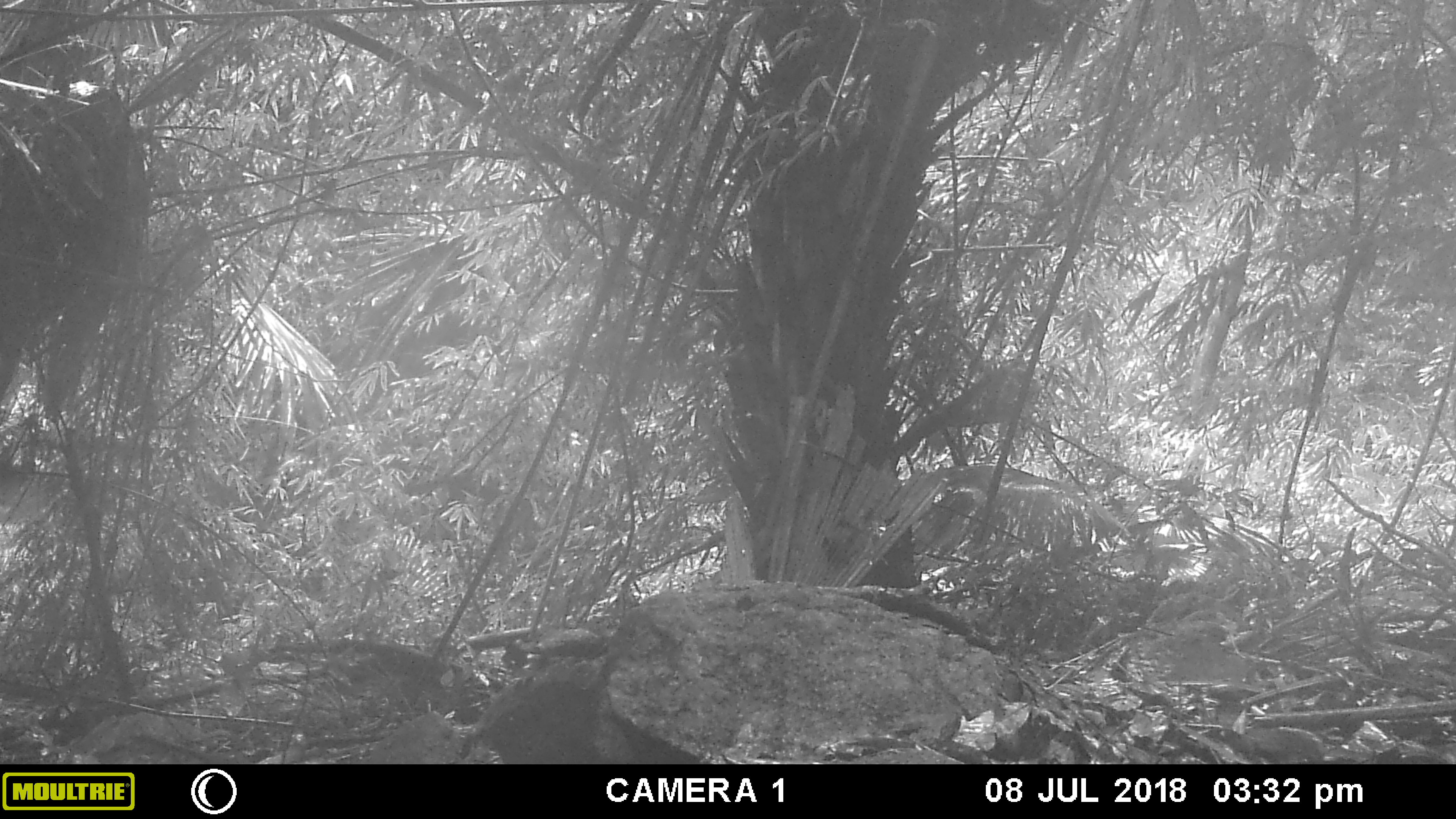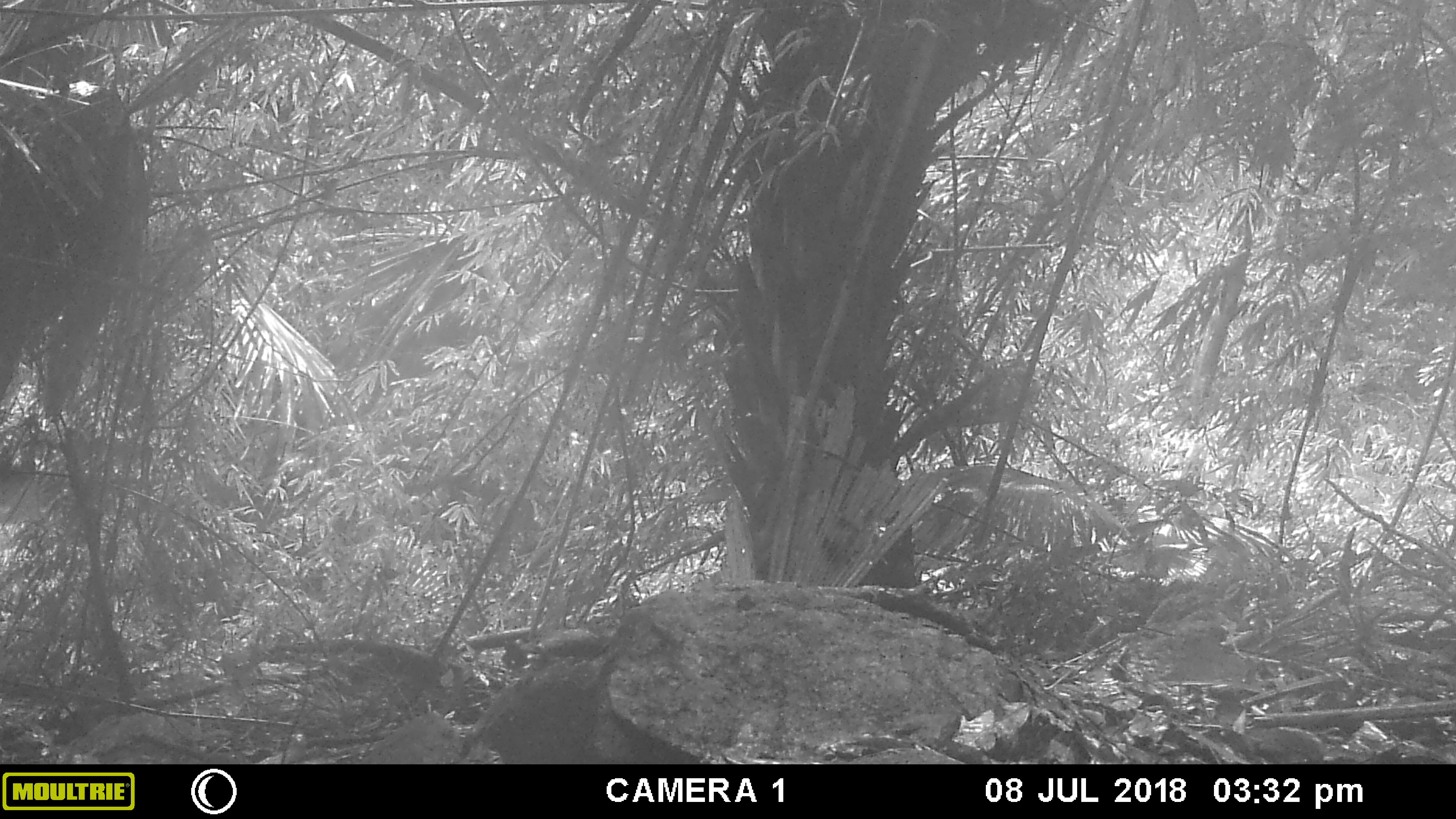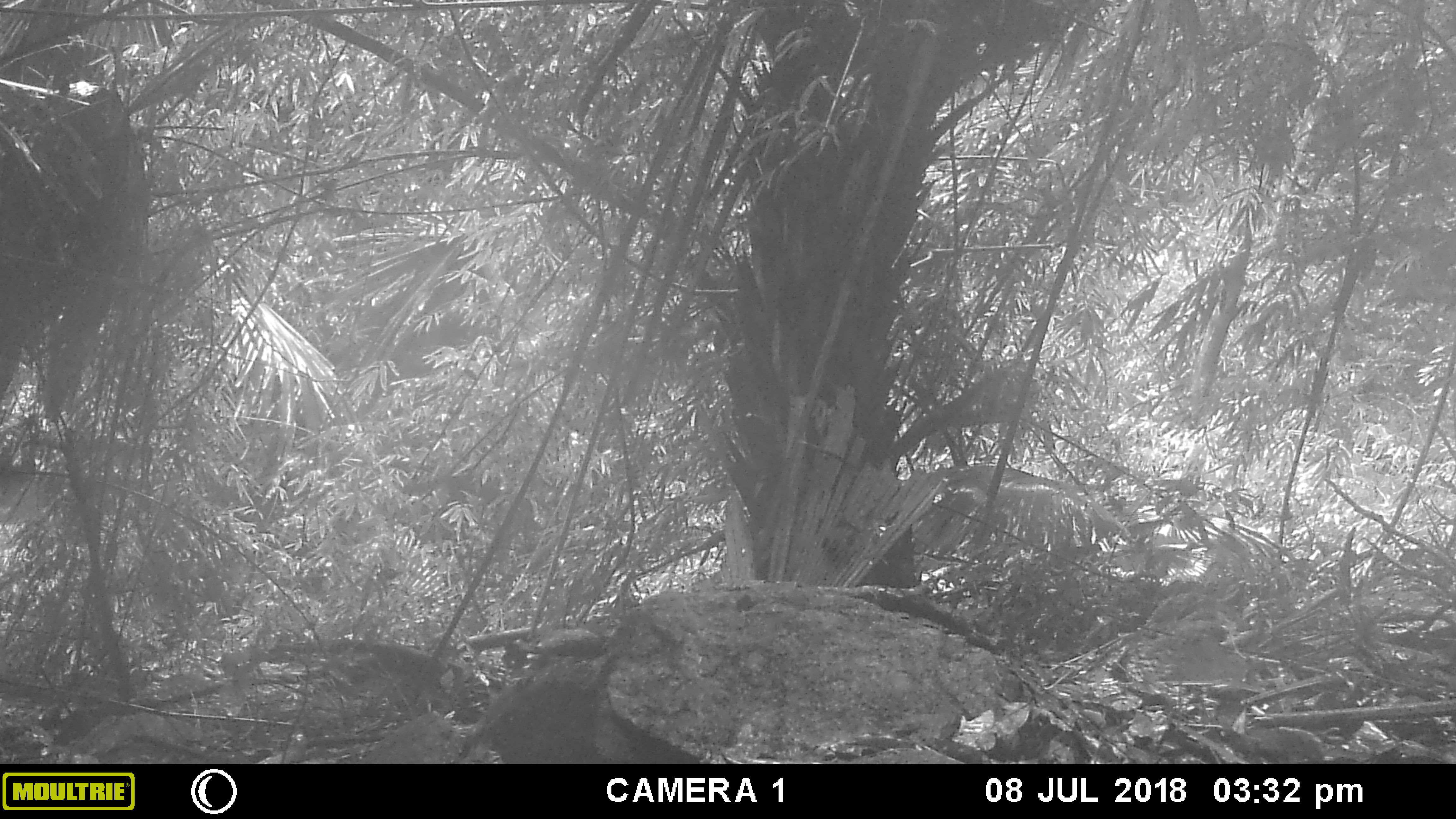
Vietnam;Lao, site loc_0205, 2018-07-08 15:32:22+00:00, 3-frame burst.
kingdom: Animalia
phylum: Chordata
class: Mammalia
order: Primates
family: Cercopithecidae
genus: Macaca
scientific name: Macaca arctoides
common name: stump-tailed macaque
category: stump tailed macaque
Stump tailed macaque (stump-tailed macaque) (Macaca arctoides). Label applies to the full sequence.